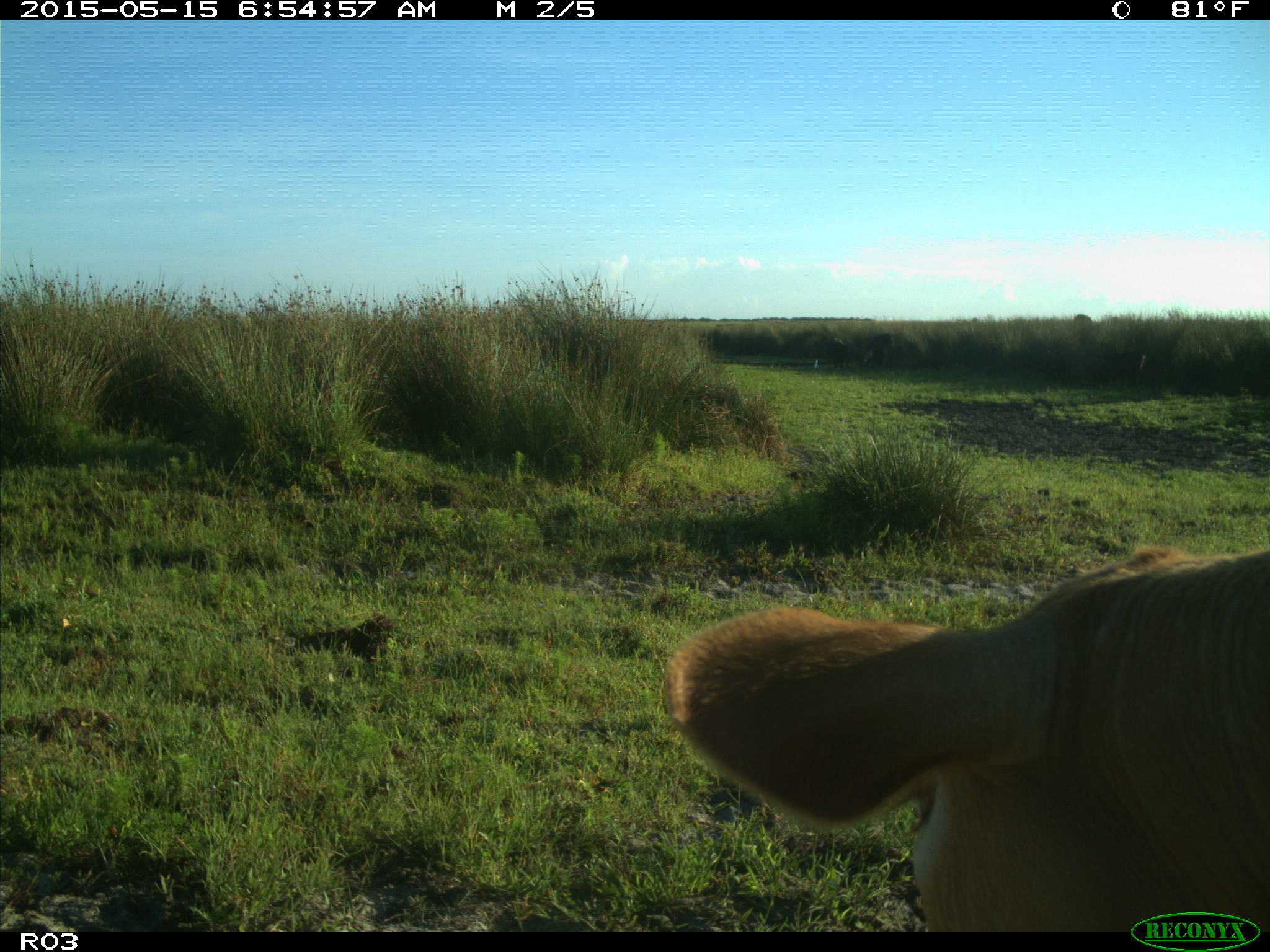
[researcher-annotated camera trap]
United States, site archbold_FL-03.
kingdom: Animalia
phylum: Chordata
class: Mammalia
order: Artiodactyla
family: Bovidae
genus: Bos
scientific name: Bos taurus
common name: domestic cow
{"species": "Bos taurus (domestic cow)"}